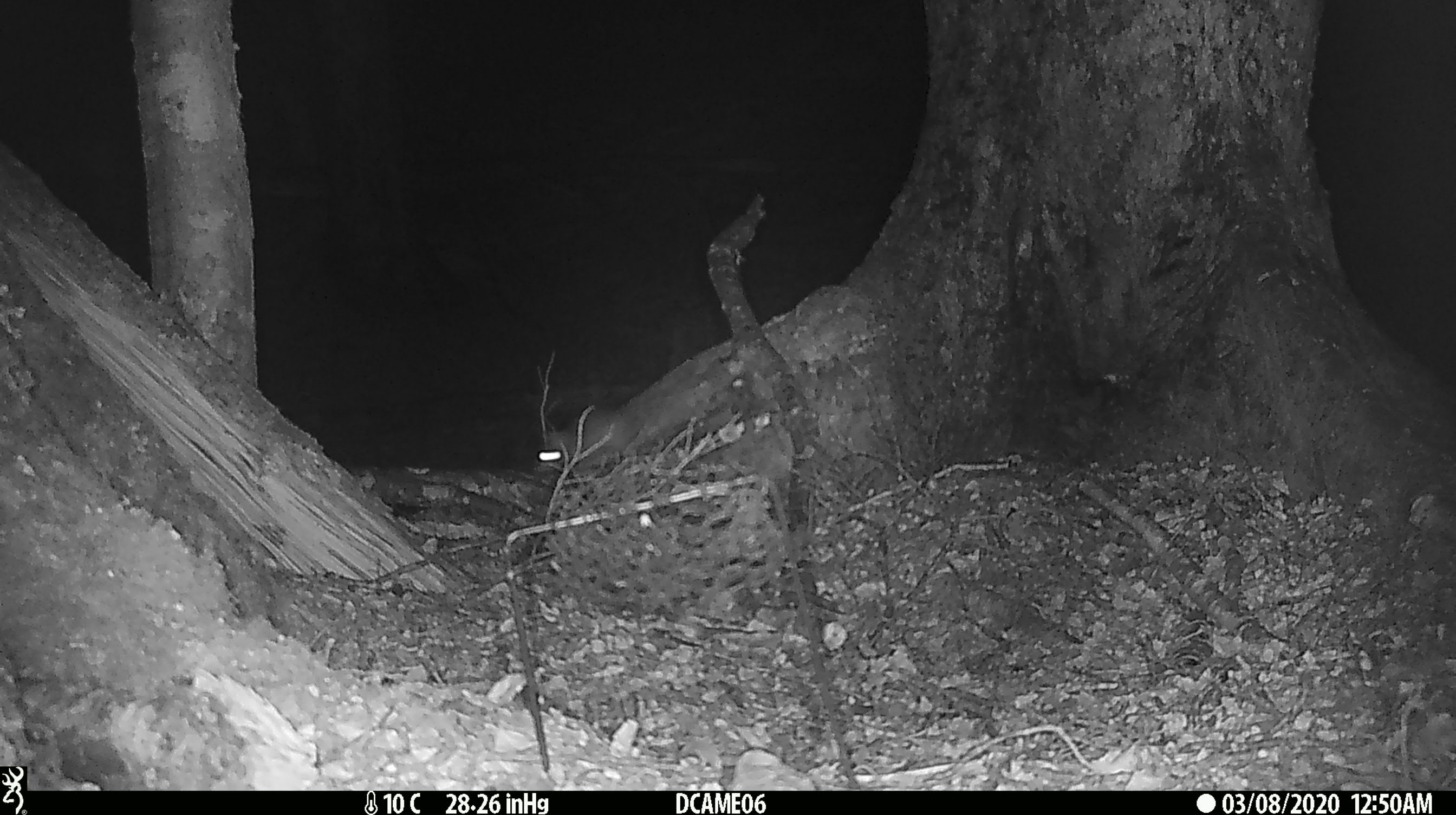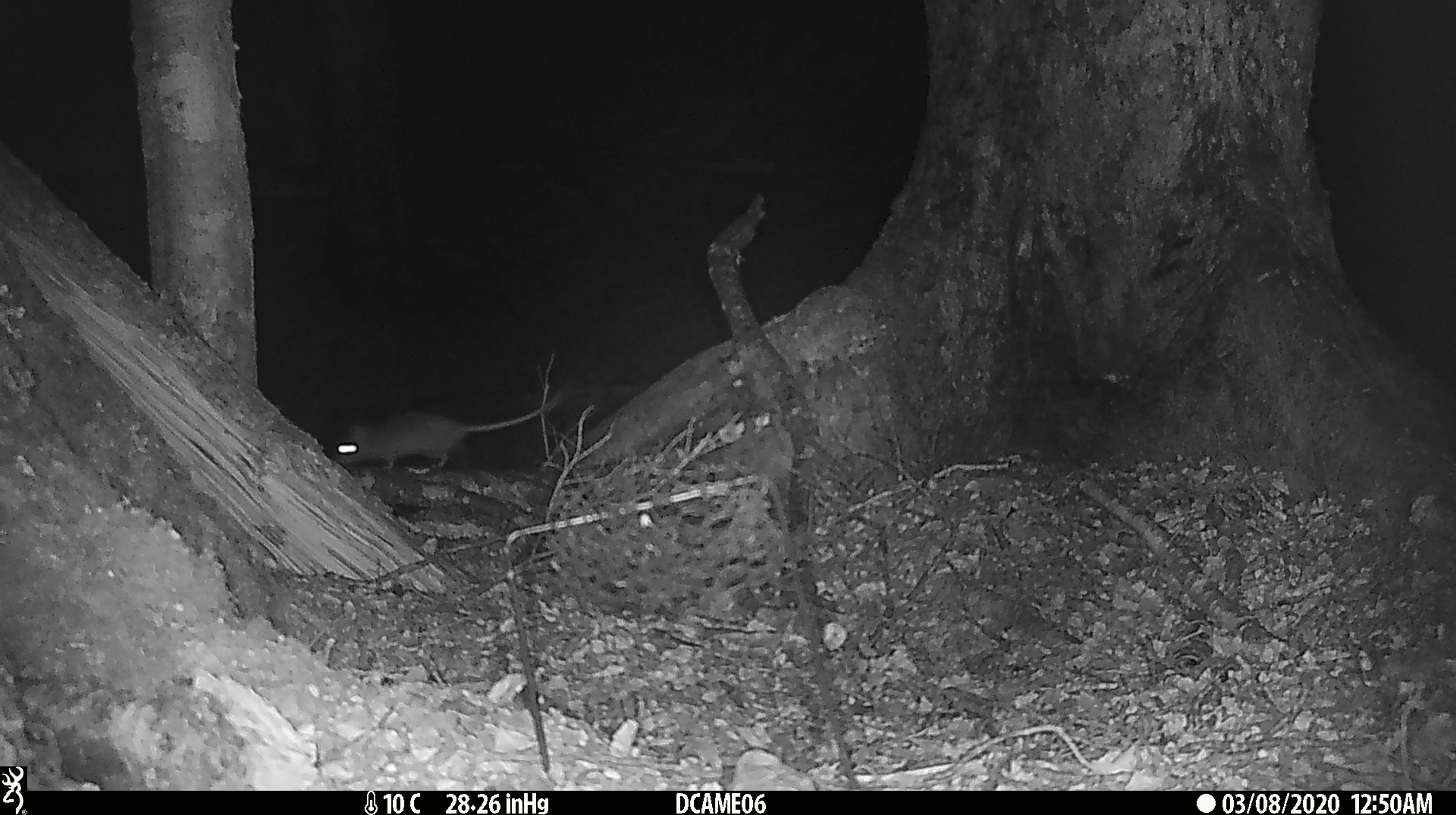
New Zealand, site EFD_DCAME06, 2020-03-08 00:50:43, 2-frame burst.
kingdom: Animalia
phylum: Chordata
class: Mammalia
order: Rodentia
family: Muridae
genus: Rattus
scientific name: Rattus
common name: rat